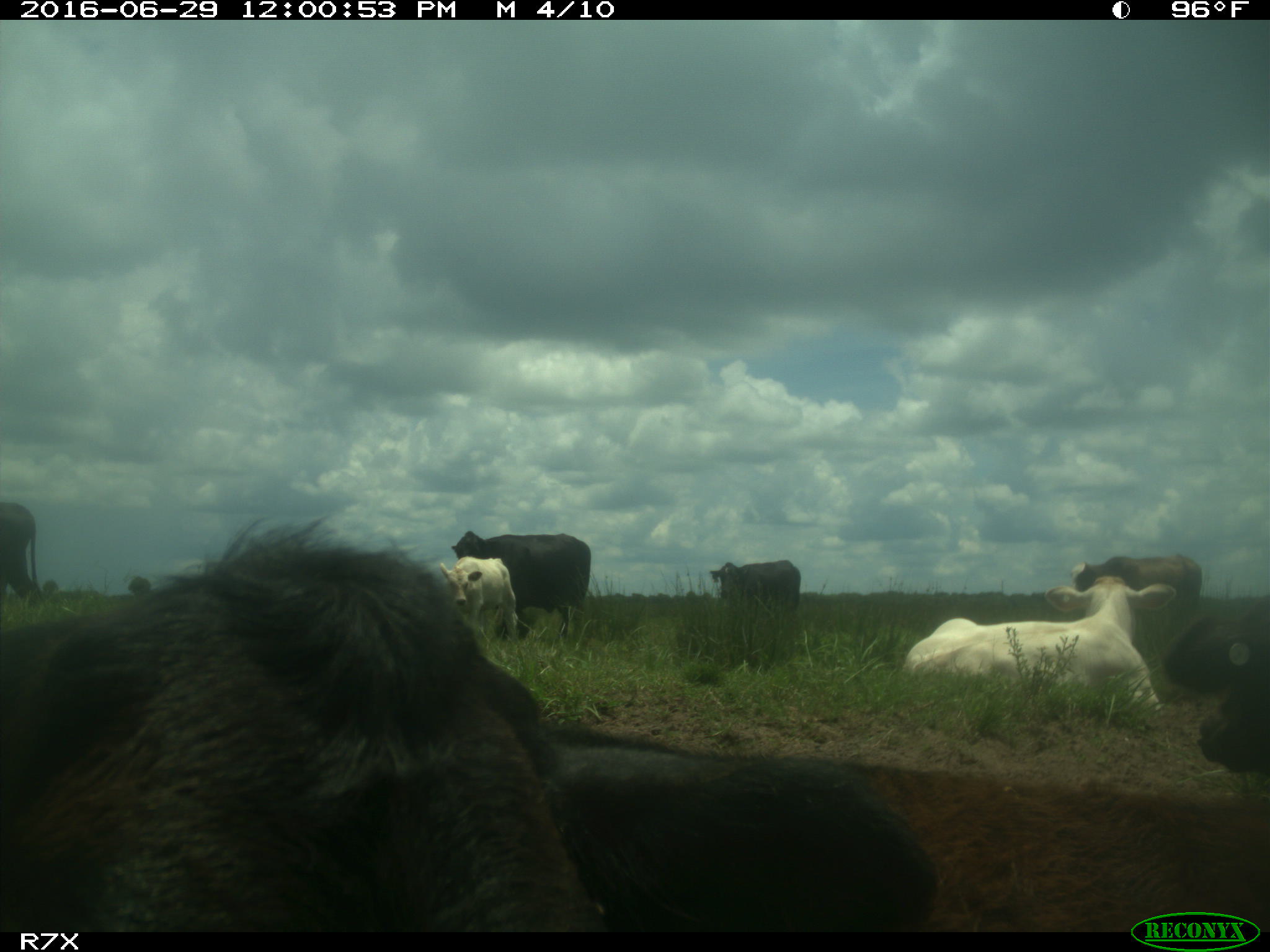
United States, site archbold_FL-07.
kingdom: Animalia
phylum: Chordata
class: Mammalia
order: Artiodactyla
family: Bovidae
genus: Bos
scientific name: Bos taurus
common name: domestic cow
Bos taurus (domestic cow).